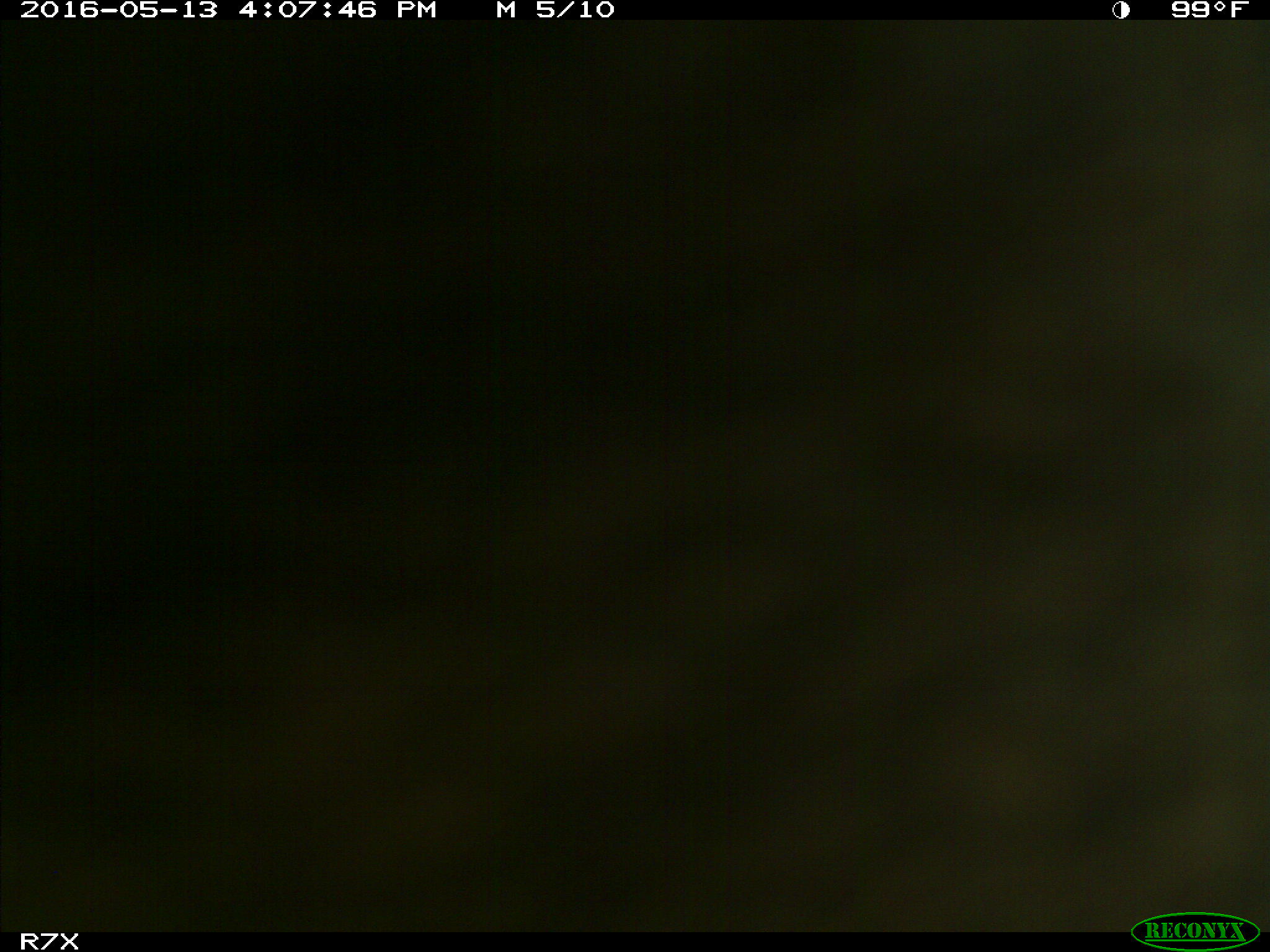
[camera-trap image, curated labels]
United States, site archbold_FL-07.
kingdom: Animalia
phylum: Chordata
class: Mammalia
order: Artiodactyla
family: Bovidae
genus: Bos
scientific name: Bos taurus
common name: domestic cow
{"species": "Bos taurus (domestic cow)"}